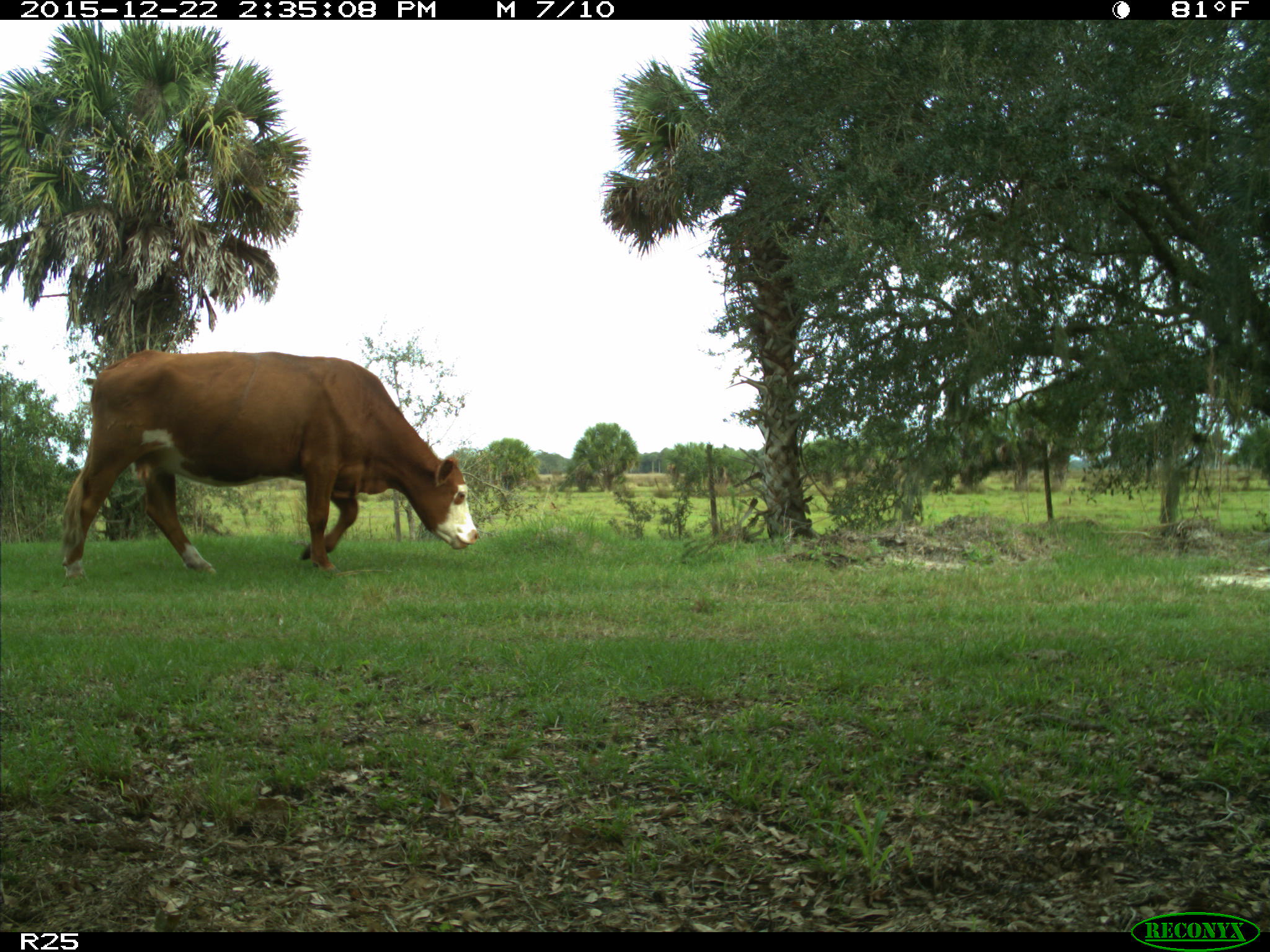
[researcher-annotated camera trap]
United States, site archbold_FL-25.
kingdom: Animalia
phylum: Chordata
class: Mammalia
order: Artiodactyla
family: Bovidae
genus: Bos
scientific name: Bos taurus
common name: domestic cow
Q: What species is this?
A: Bos taurus (domestic cow).